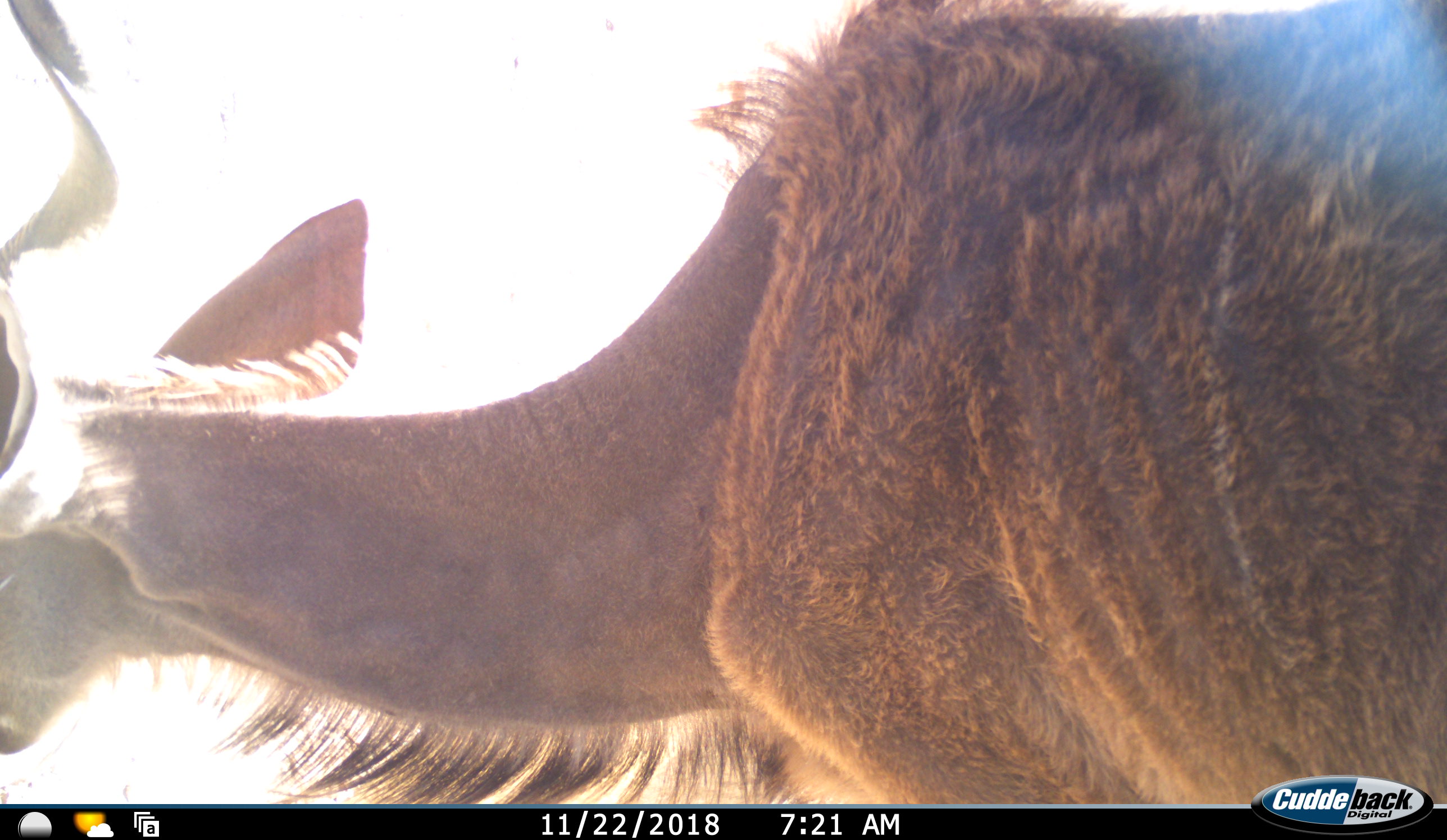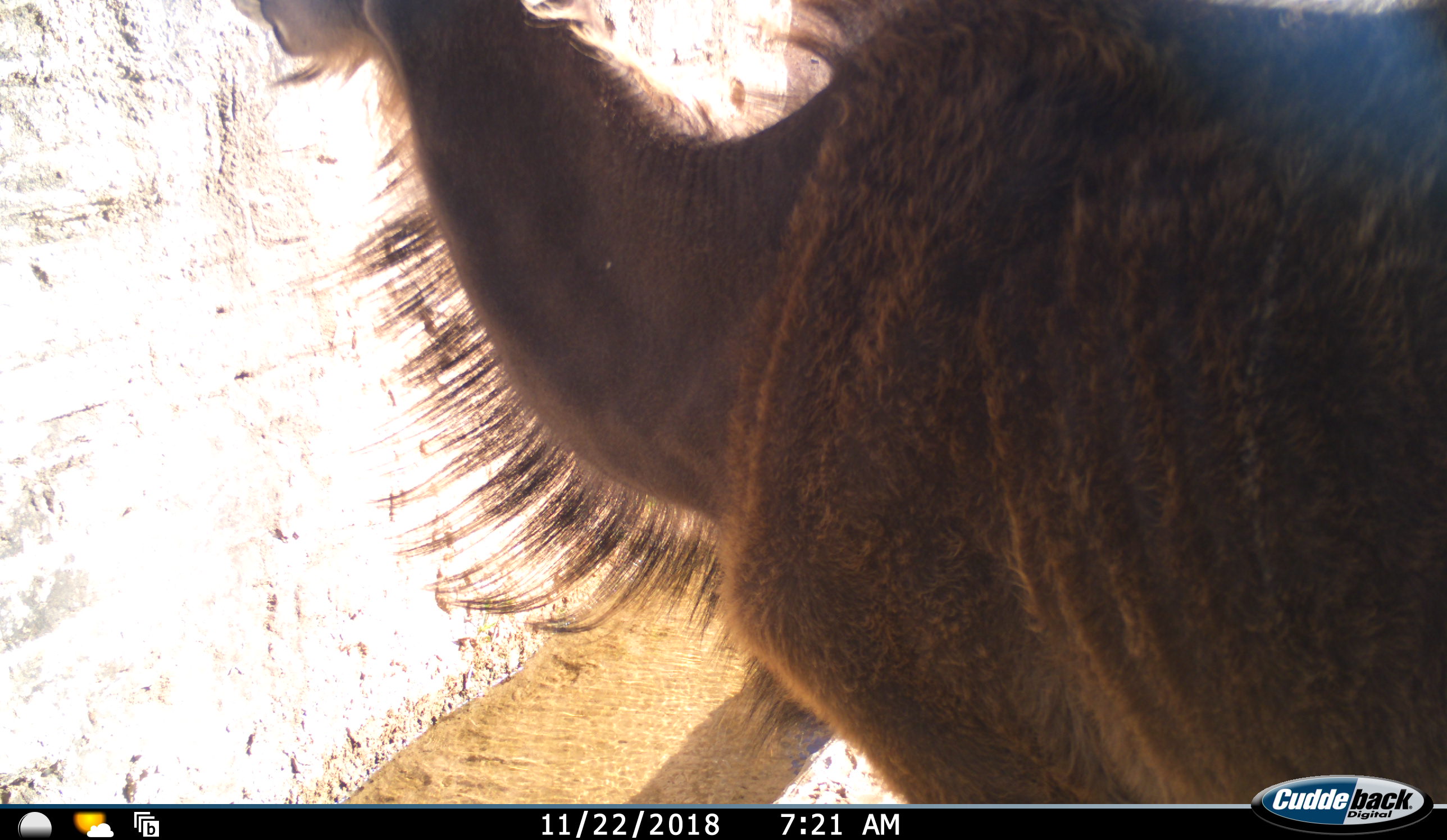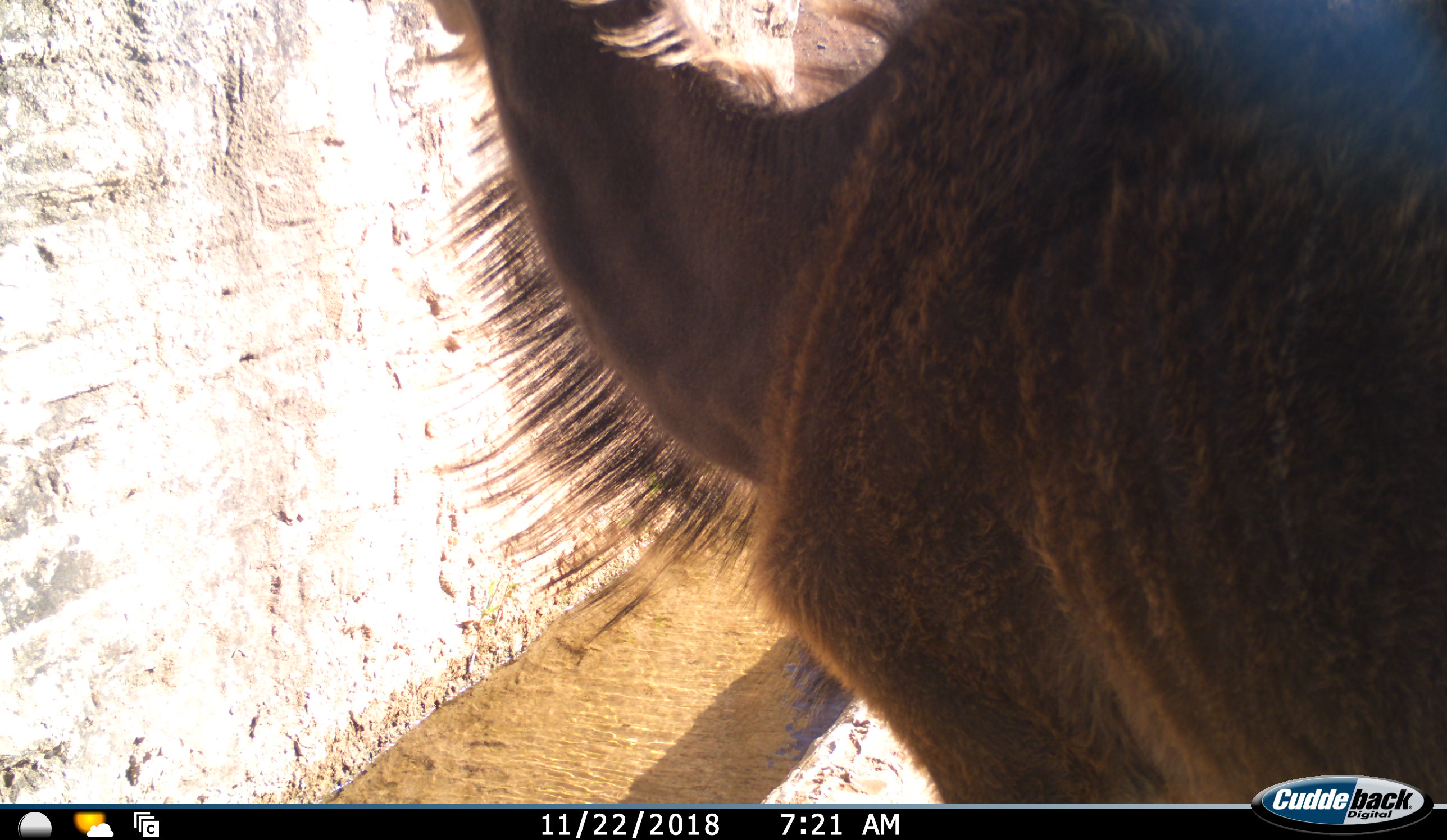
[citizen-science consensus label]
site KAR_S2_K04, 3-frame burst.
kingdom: Animalia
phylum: Chordata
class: Mammalia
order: Artiodactyla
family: Bovidae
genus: Tragelaphus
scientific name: Tragelaphus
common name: kudu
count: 1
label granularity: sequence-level